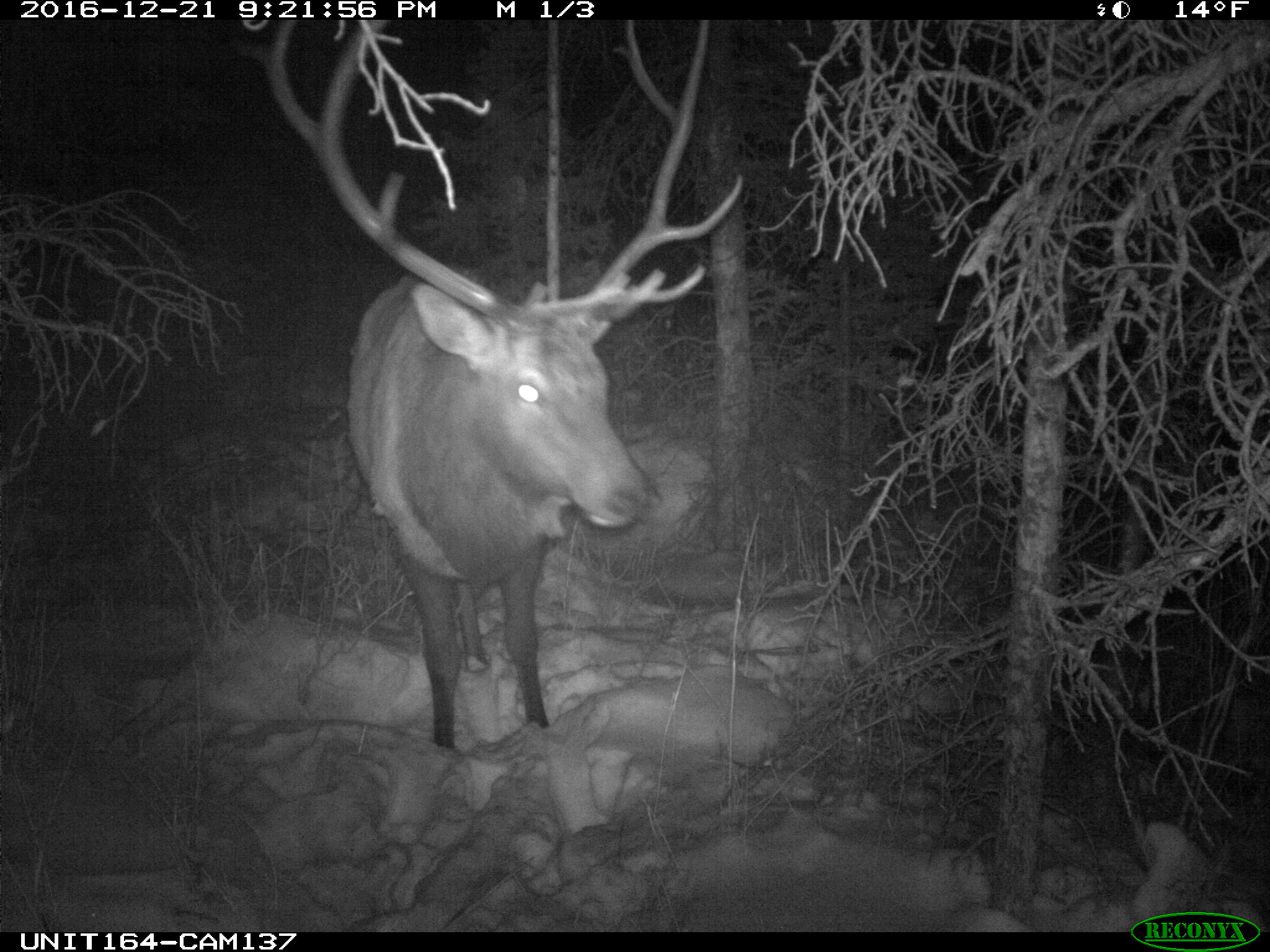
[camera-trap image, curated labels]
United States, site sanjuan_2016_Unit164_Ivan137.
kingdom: Animalia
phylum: Chordata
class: Mammalia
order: Artiodactyla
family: Cervidae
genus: Cervus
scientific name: Cervus elaphus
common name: red deer